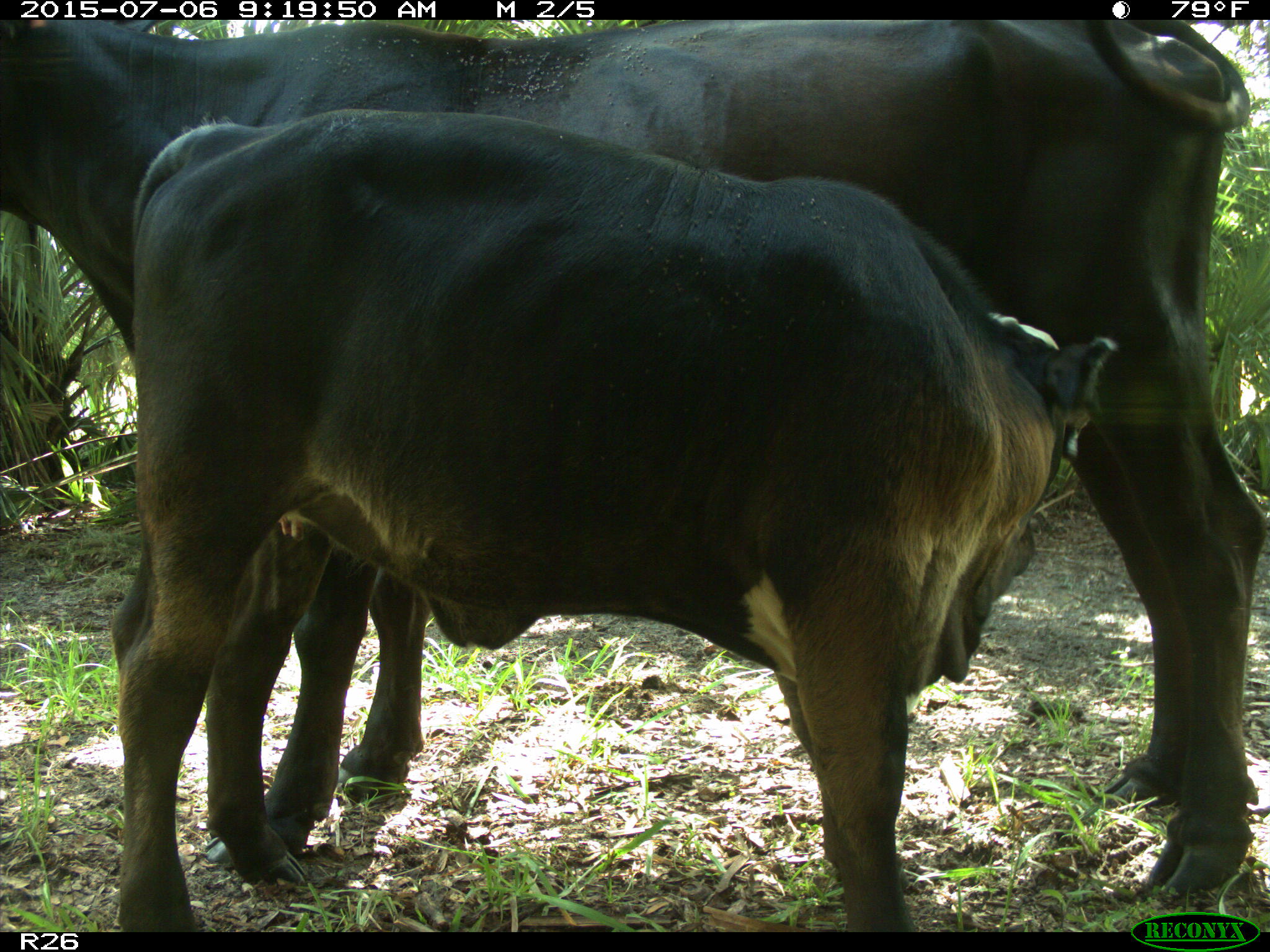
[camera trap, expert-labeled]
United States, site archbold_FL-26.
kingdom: Animalia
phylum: Chordata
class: Mammalia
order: Artiodactyla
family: Bovidae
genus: Bos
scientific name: Bos taurus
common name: domestic cow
Bos taurus (domestic cow).